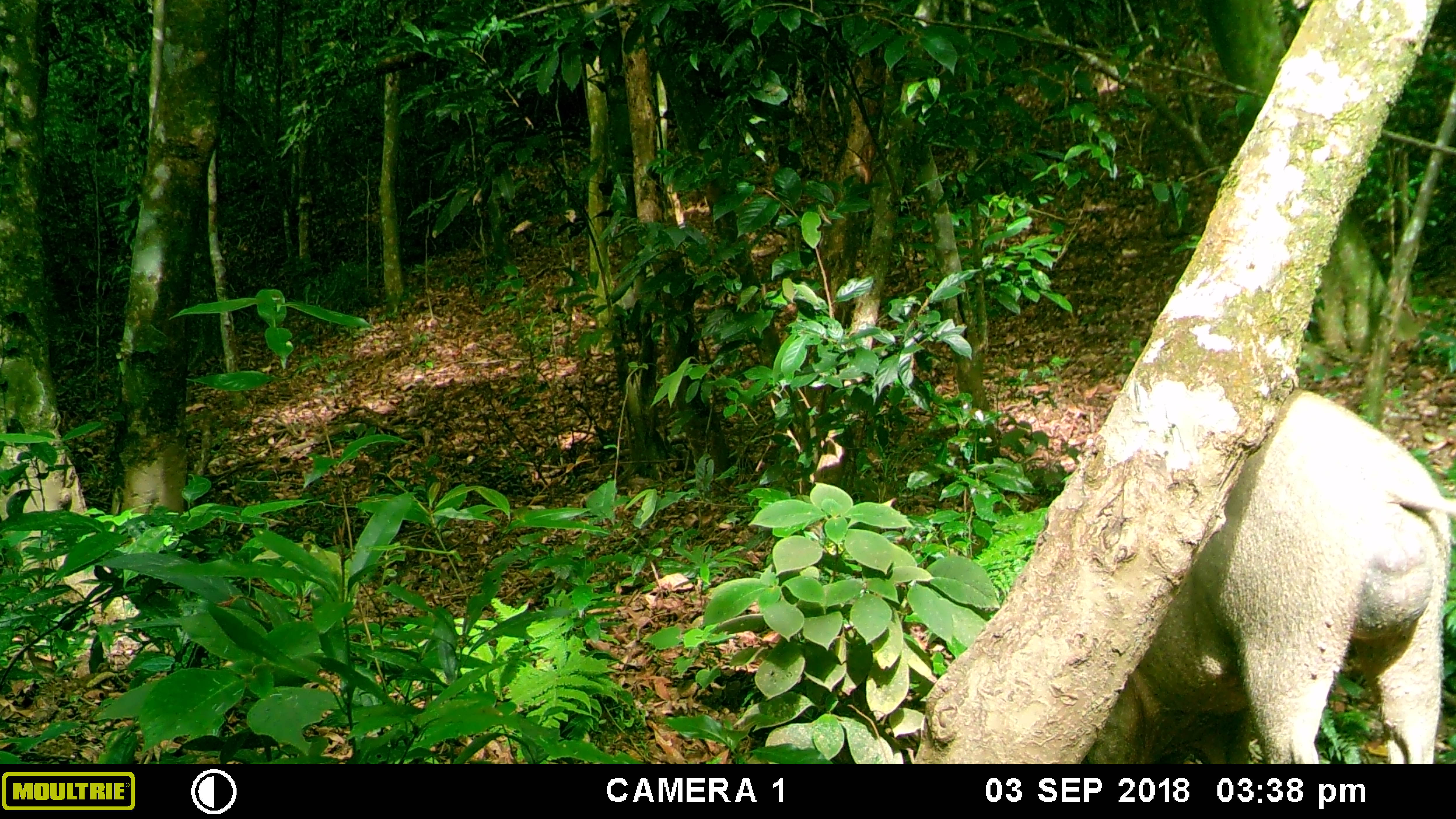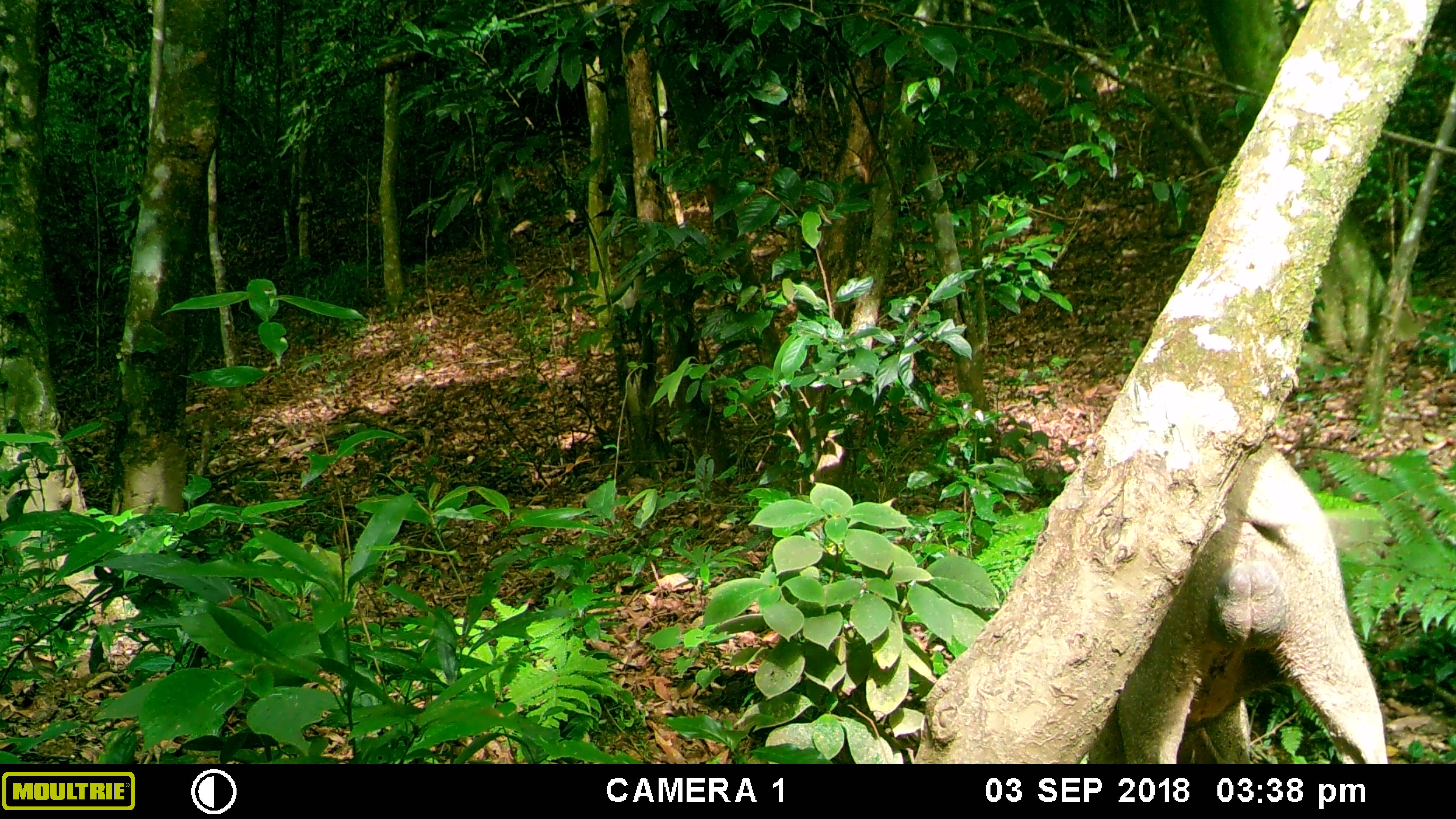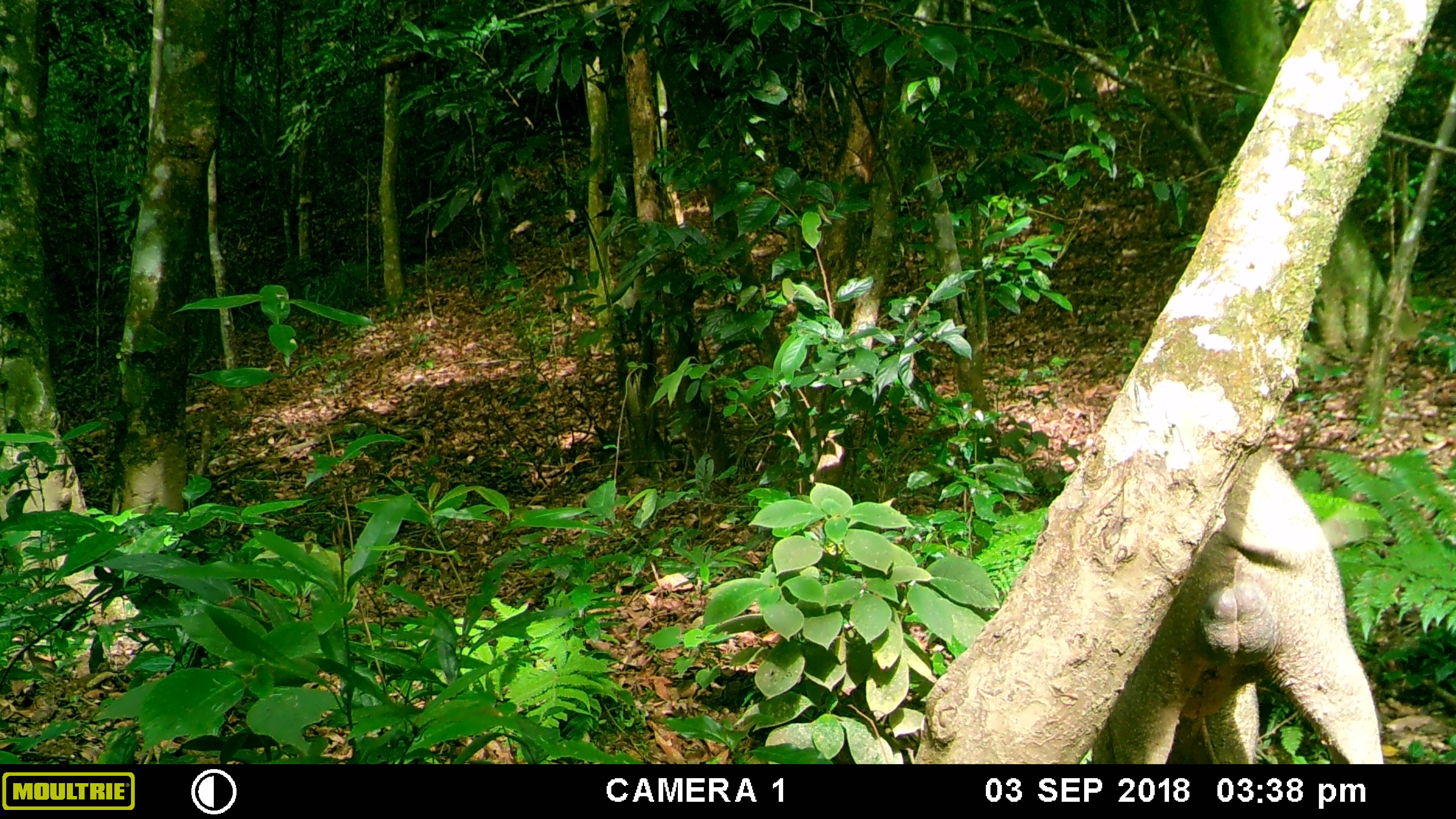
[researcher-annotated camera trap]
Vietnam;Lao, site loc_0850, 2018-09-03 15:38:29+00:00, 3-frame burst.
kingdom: Animalia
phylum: Chordata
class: Mammalia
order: Artiodactyla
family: Suidae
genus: Sus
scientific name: Sus scrofa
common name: eurasian wild pig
Eurasian wild pig (Sus scrofa). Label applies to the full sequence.